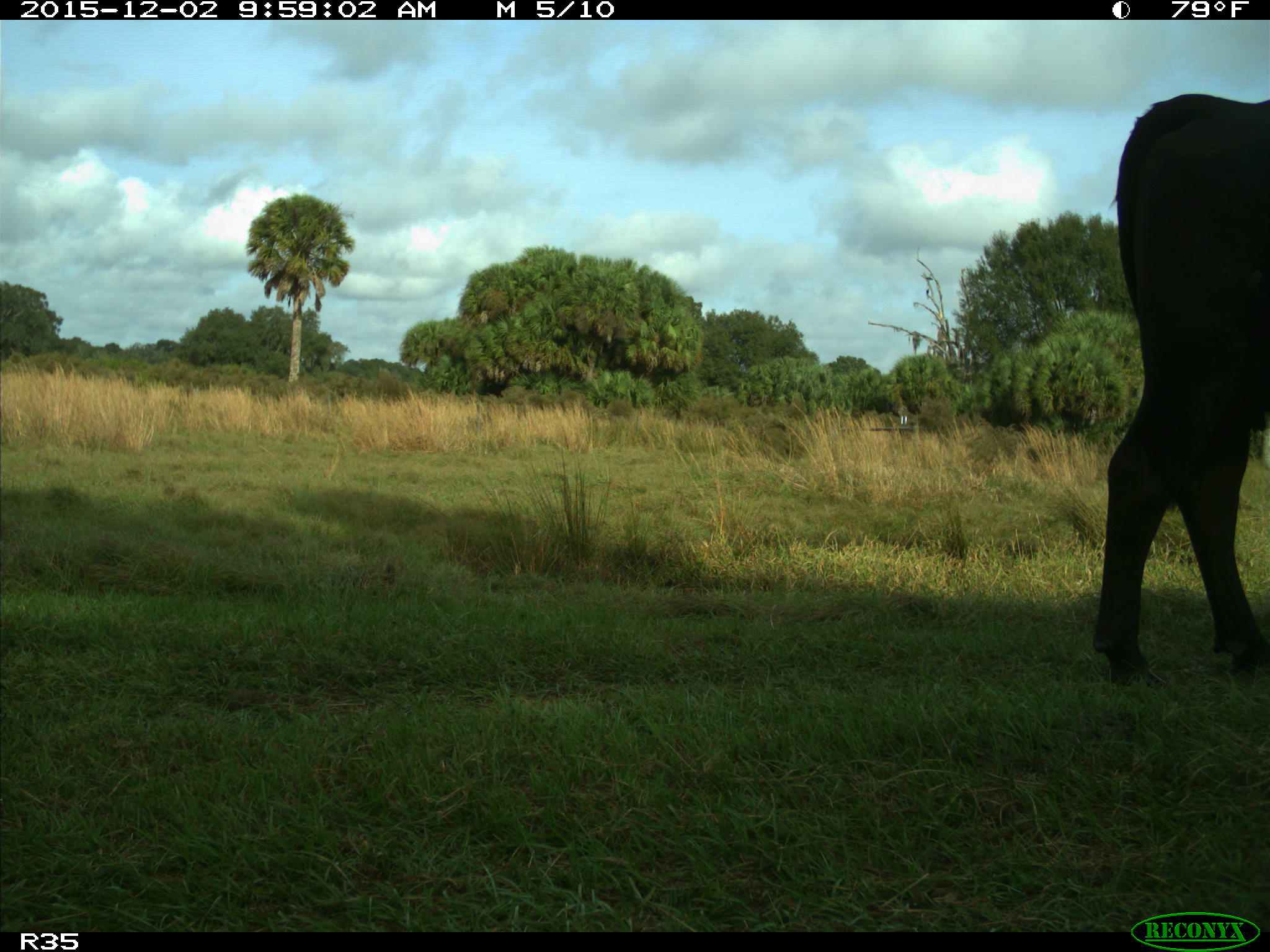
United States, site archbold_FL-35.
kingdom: Animalia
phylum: Chordata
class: Mammalia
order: Artiodactyla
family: Bovidae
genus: Bos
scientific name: Bos taurus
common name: domestic cow